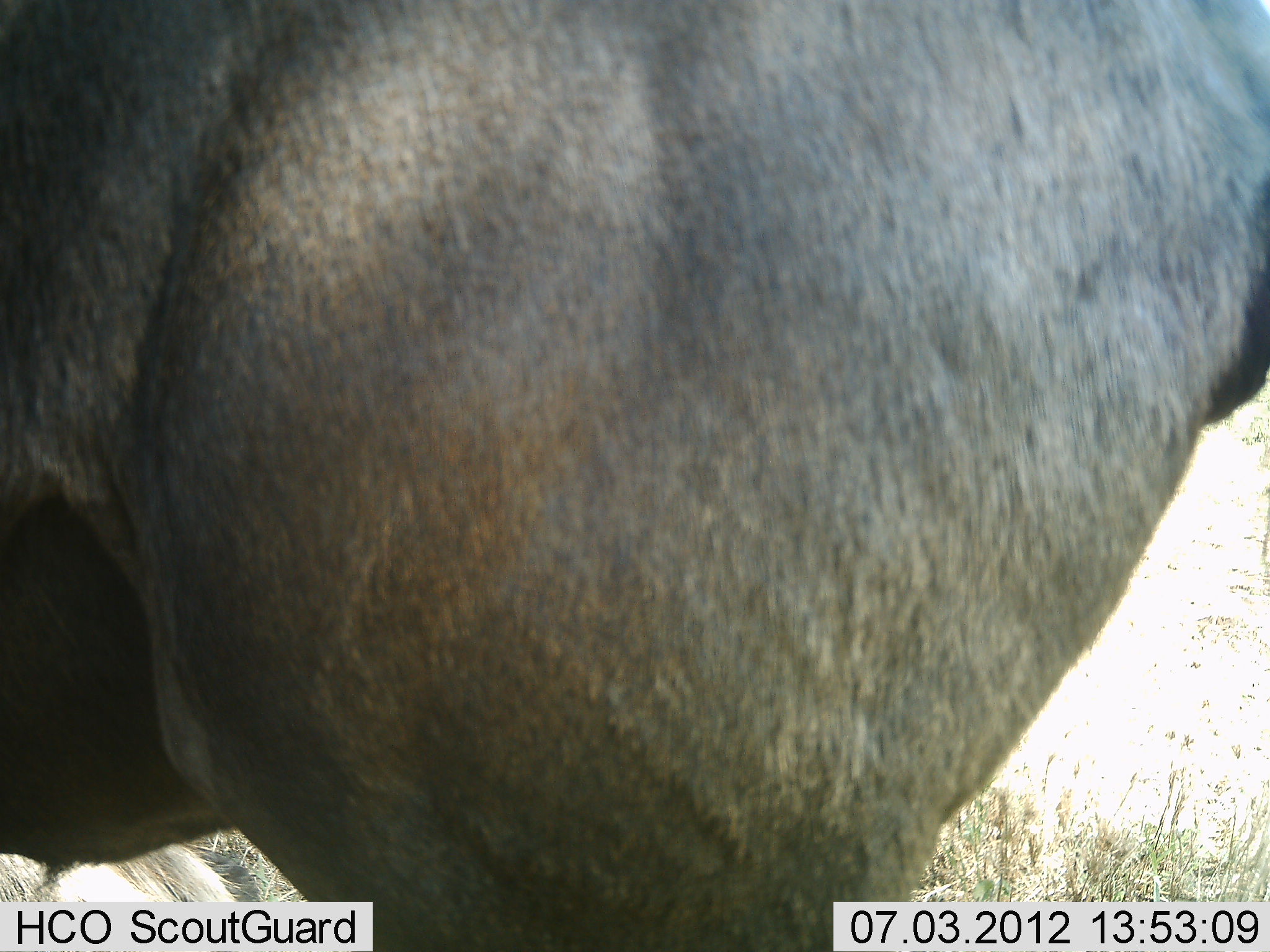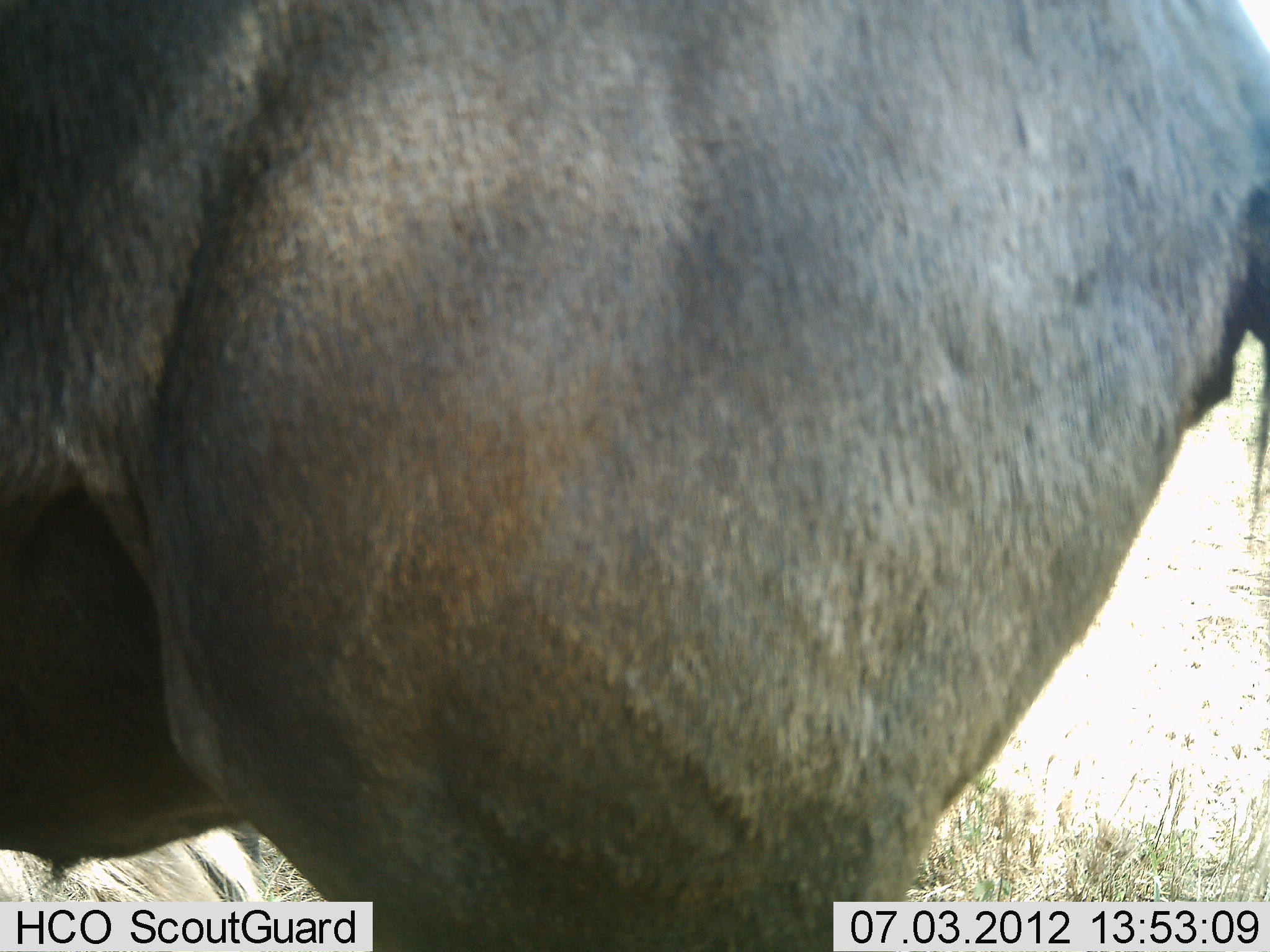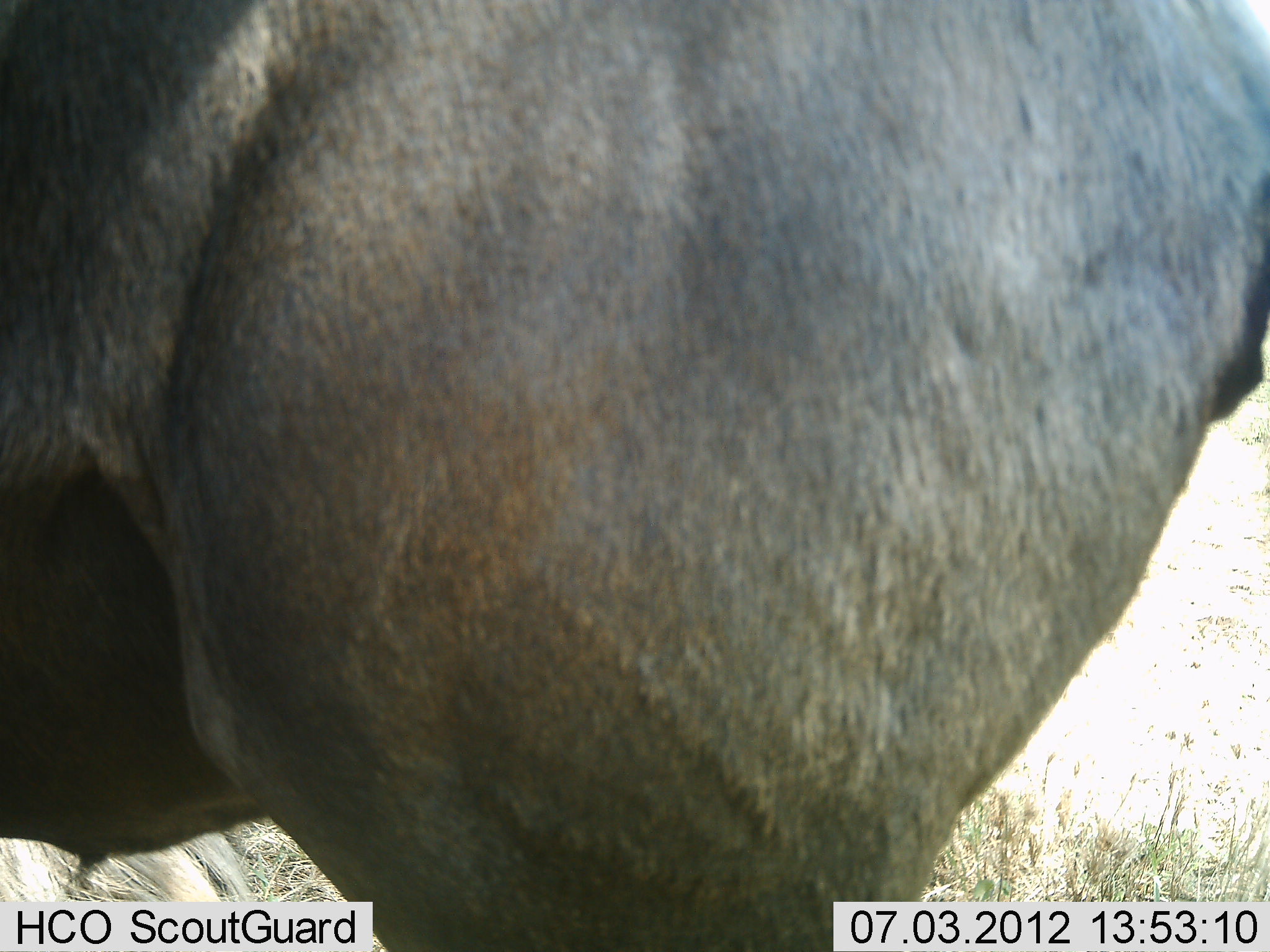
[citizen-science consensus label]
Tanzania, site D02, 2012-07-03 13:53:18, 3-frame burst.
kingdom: Animalia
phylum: Chordata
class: Mammalia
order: Artiodactyla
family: Bovidae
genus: Connochaetes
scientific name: Connochaetes taurinus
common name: blue wildebeest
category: wildebeest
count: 1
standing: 100%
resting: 10%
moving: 0%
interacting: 0%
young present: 0%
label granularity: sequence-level